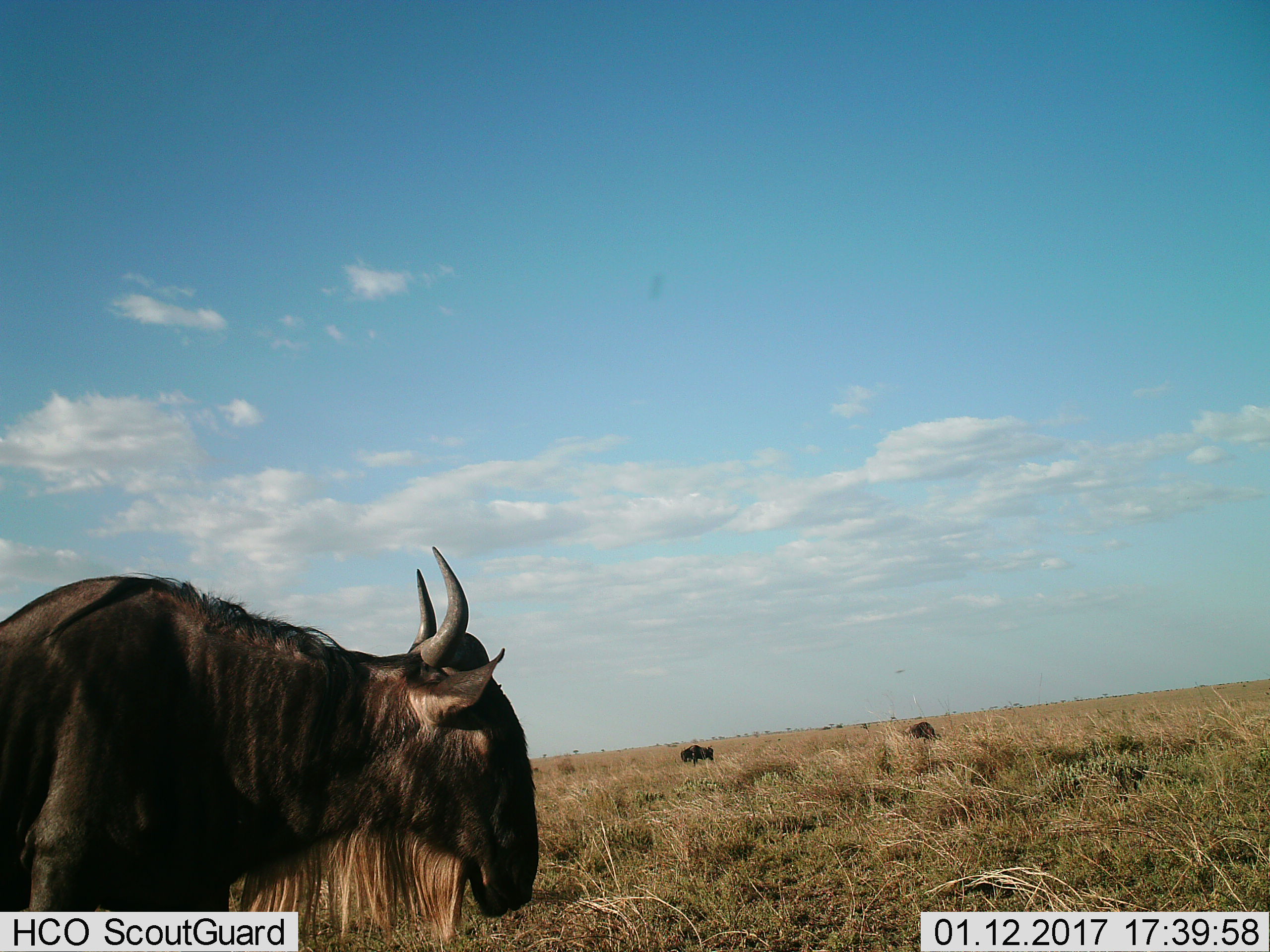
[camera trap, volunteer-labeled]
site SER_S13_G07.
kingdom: Animalia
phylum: Chordata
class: Mammalia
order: Artiodactyla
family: Bovidae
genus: Connochaetes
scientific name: Connochaetes taurinus taurinus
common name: blue wildebeest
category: wildebeestblue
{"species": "wildebeestblue (blue wildebeest) (Connochaetes taurinus taurinus)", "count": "3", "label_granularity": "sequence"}